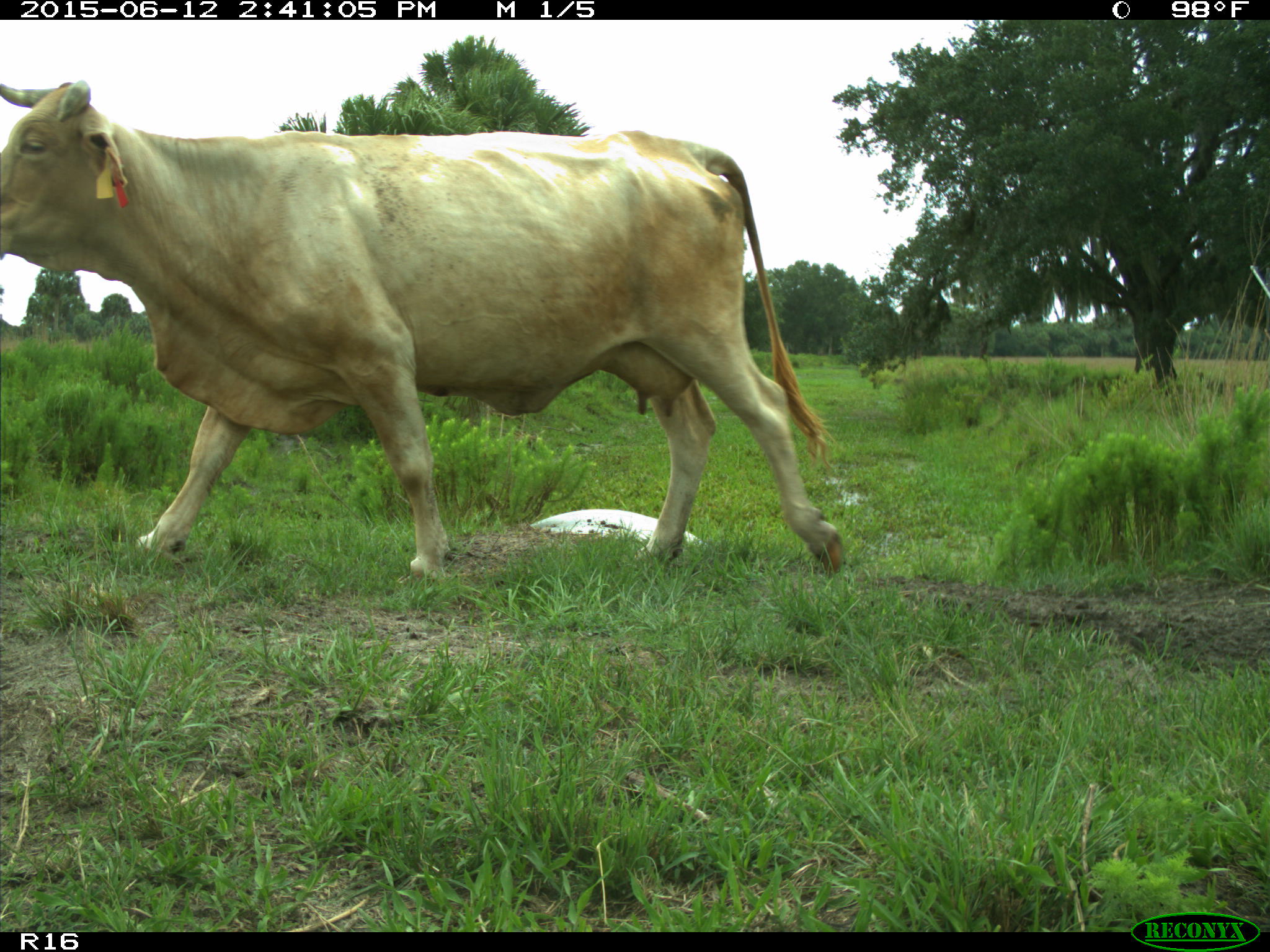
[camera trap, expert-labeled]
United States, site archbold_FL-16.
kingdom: Animalia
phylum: Chordata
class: Mammalia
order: Artiodactyla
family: Bovidae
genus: Bos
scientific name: Bos taurus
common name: domestic cow